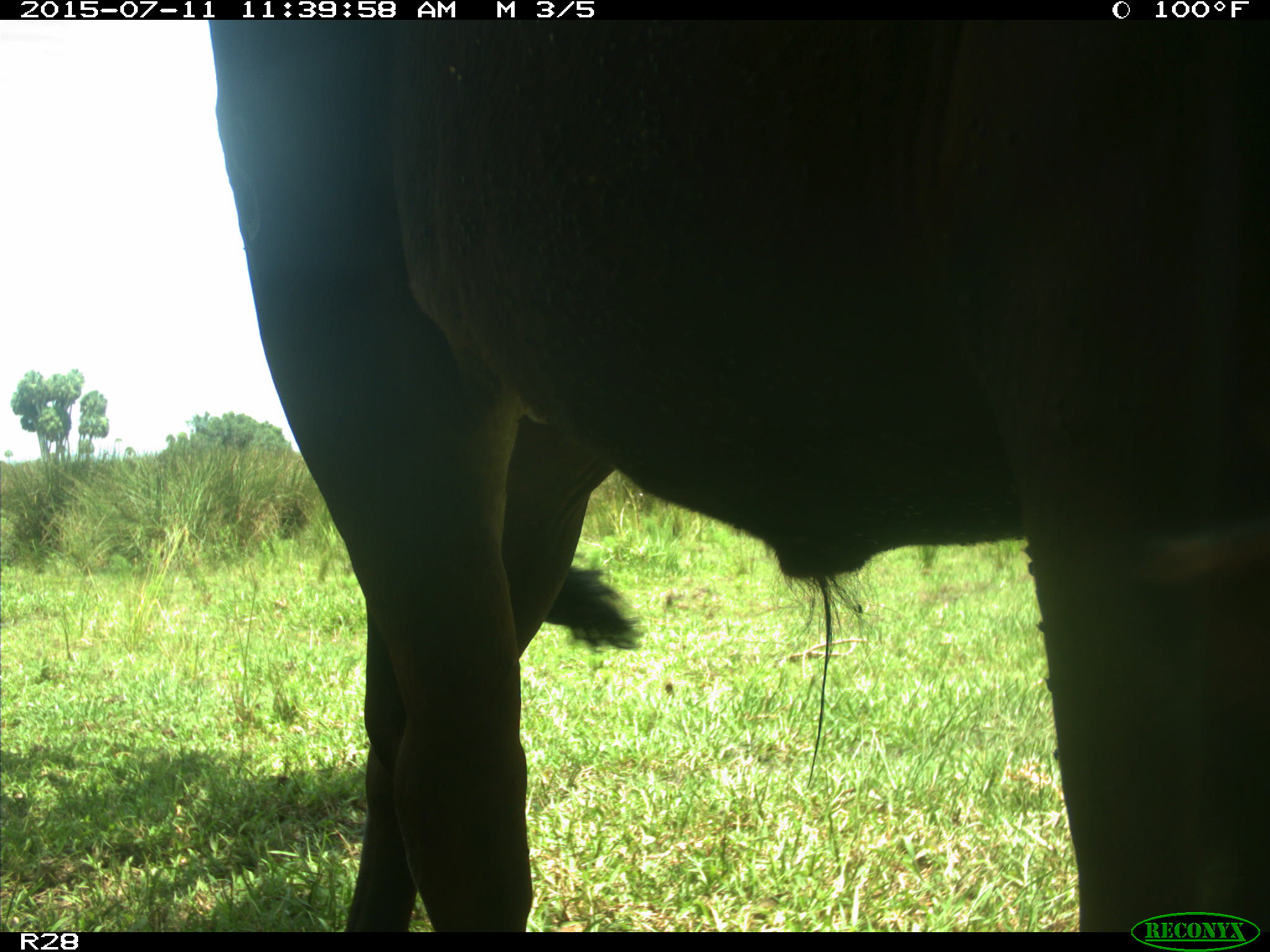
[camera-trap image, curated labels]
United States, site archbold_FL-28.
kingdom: Animalia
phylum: Chordata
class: Mammalia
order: Artiodactyla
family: Bovidae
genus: Bos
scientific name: Bos taurus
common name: domestic cow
Bos taurus (domestic cow).